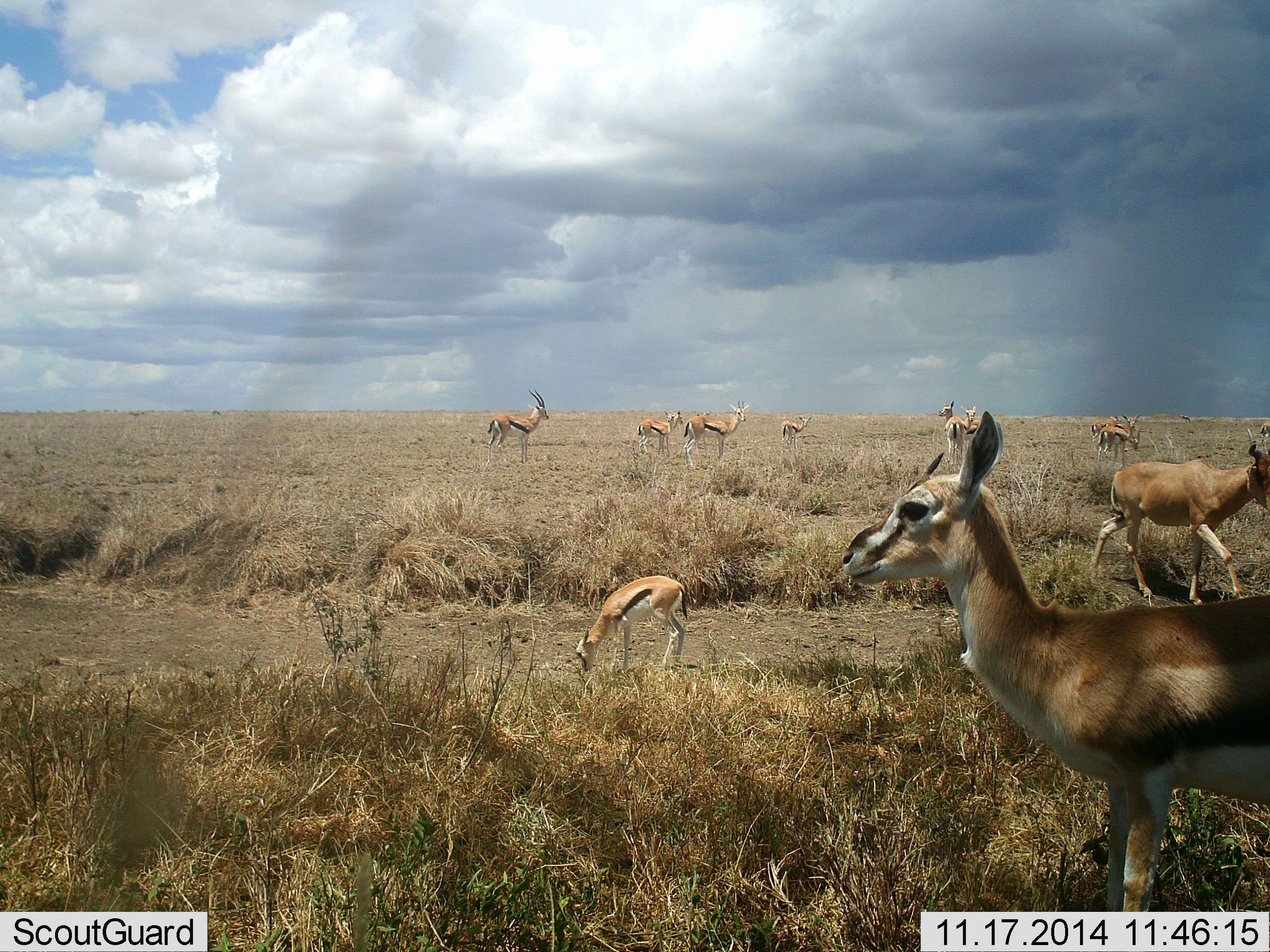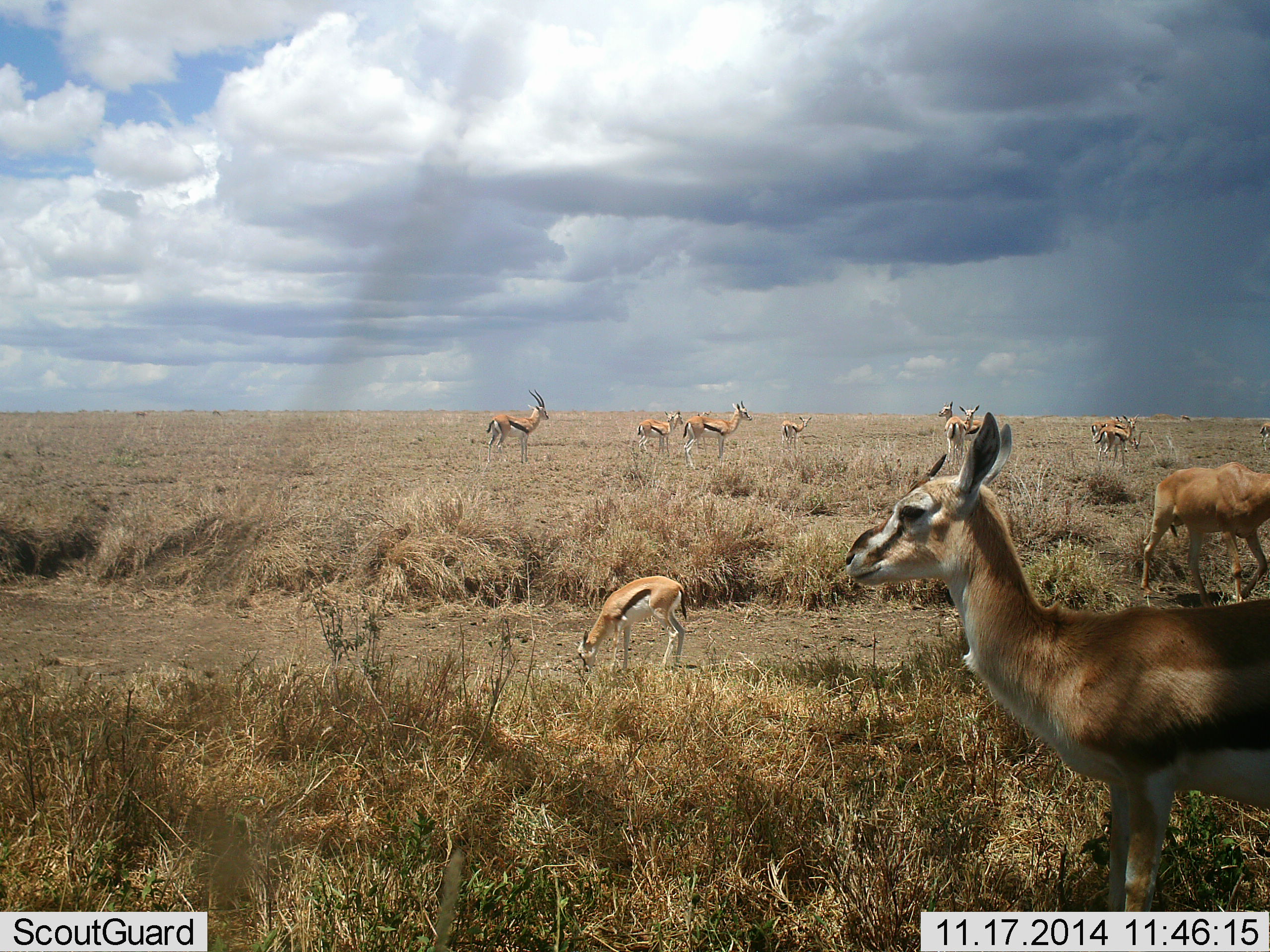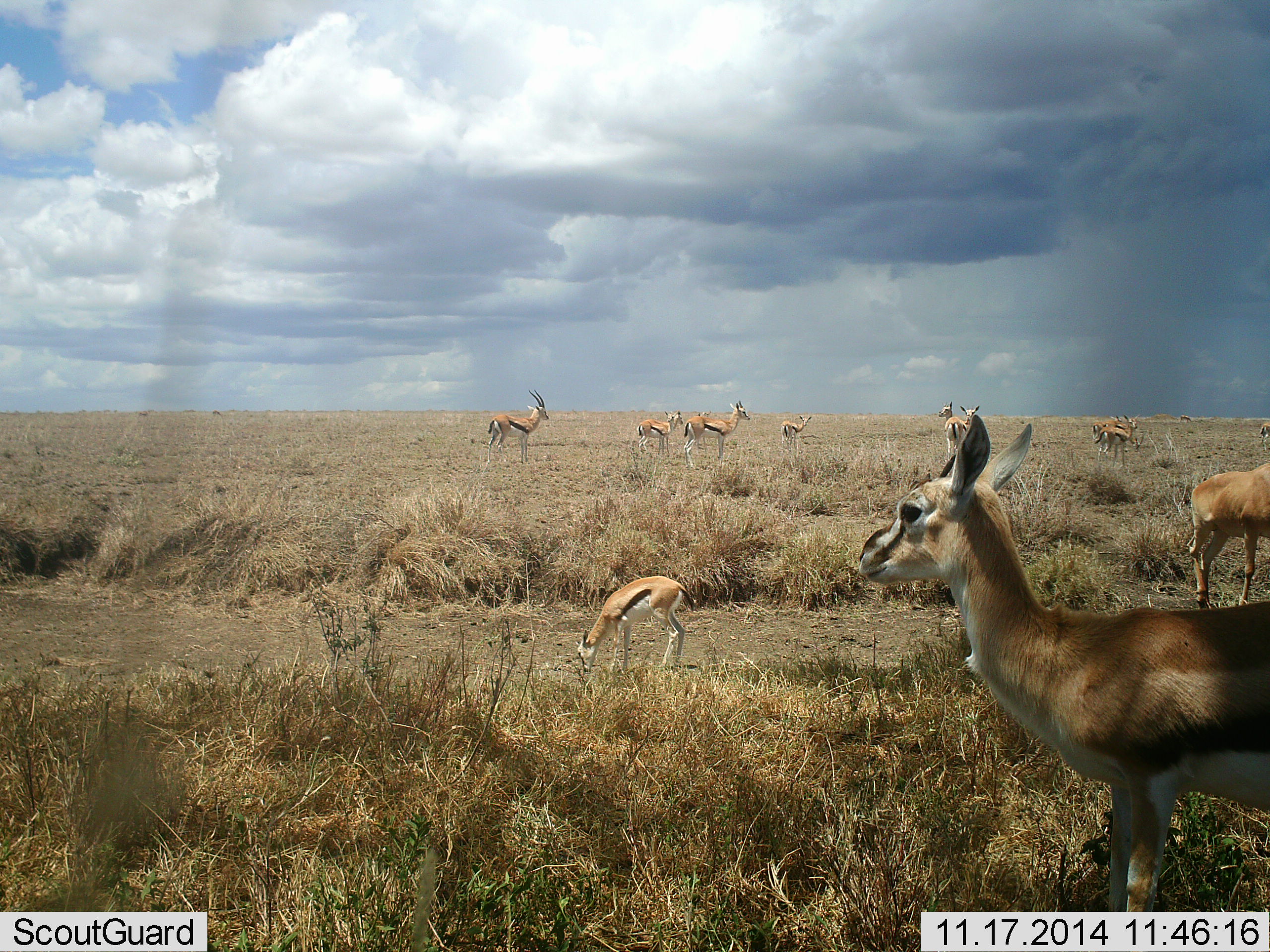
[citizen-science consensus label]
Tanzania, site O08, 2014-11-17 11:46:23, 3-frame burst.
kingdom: Animalia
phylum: Chordata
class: Mammalia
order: Artiodactyla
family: Bovidae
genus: Eudorcas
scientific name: Eudorcas thomsonii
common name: thomson's gazelle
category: gazellethomsons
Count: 11-50.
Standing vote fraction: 93%.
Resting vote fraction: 0%.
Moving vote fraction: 20%.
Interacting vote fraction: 0%.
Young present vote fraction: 20%.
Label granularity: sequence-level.